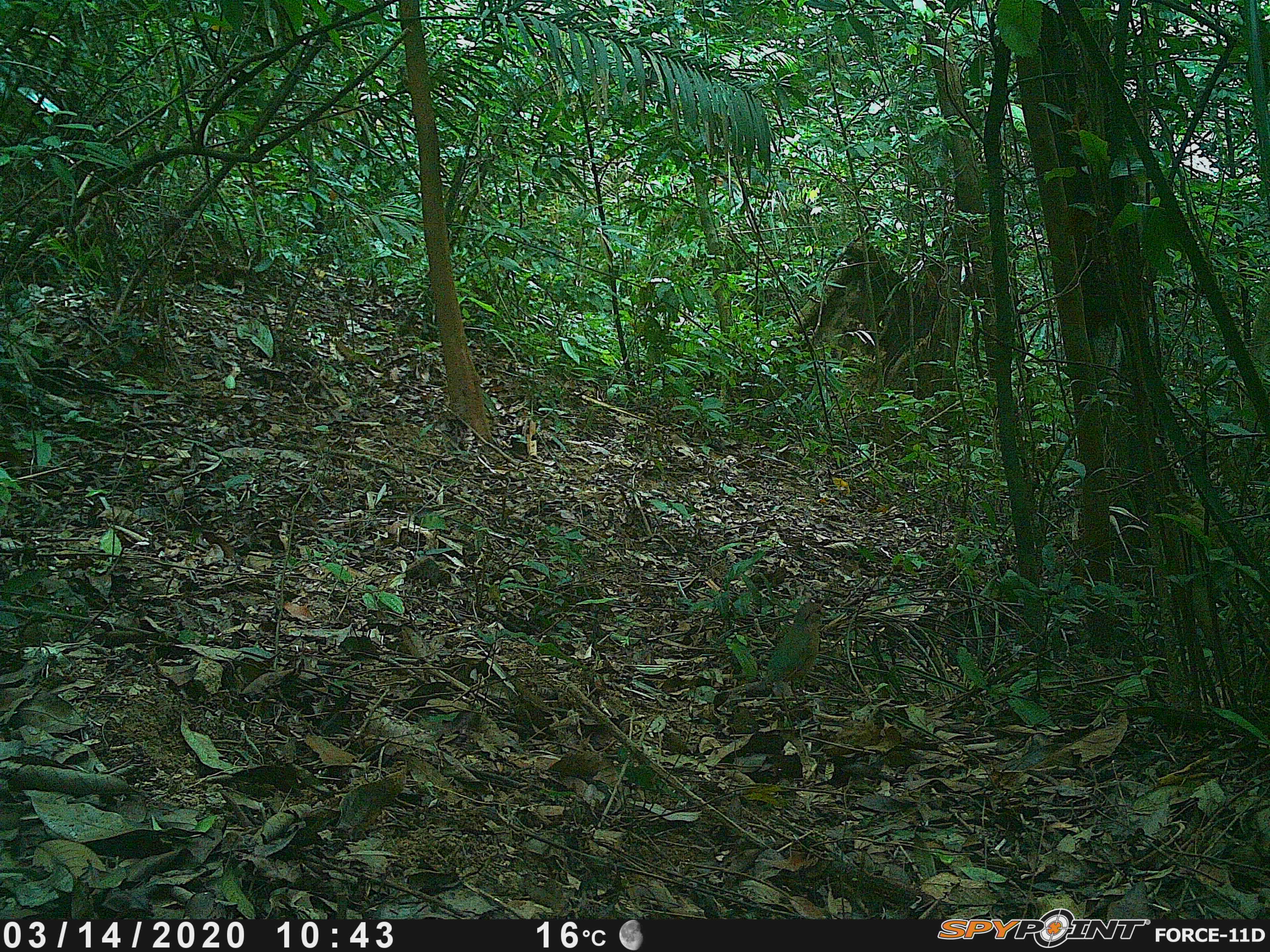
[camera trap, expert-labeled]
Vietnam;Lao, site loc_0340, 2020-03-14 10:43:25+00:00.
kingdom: Animalia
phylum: Chordata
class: Aves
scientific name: Aves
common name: bird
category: unidentified bird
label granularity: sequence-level